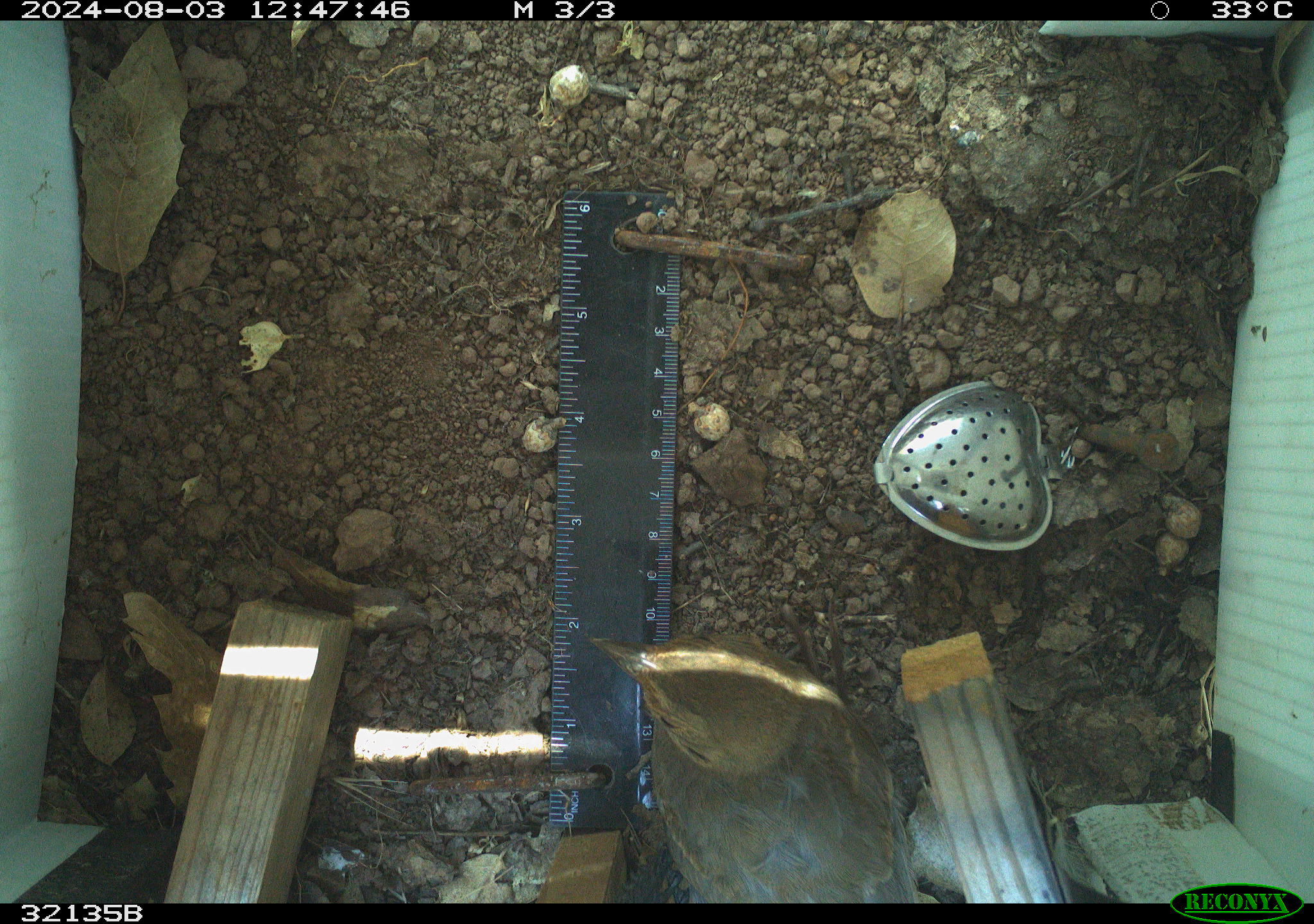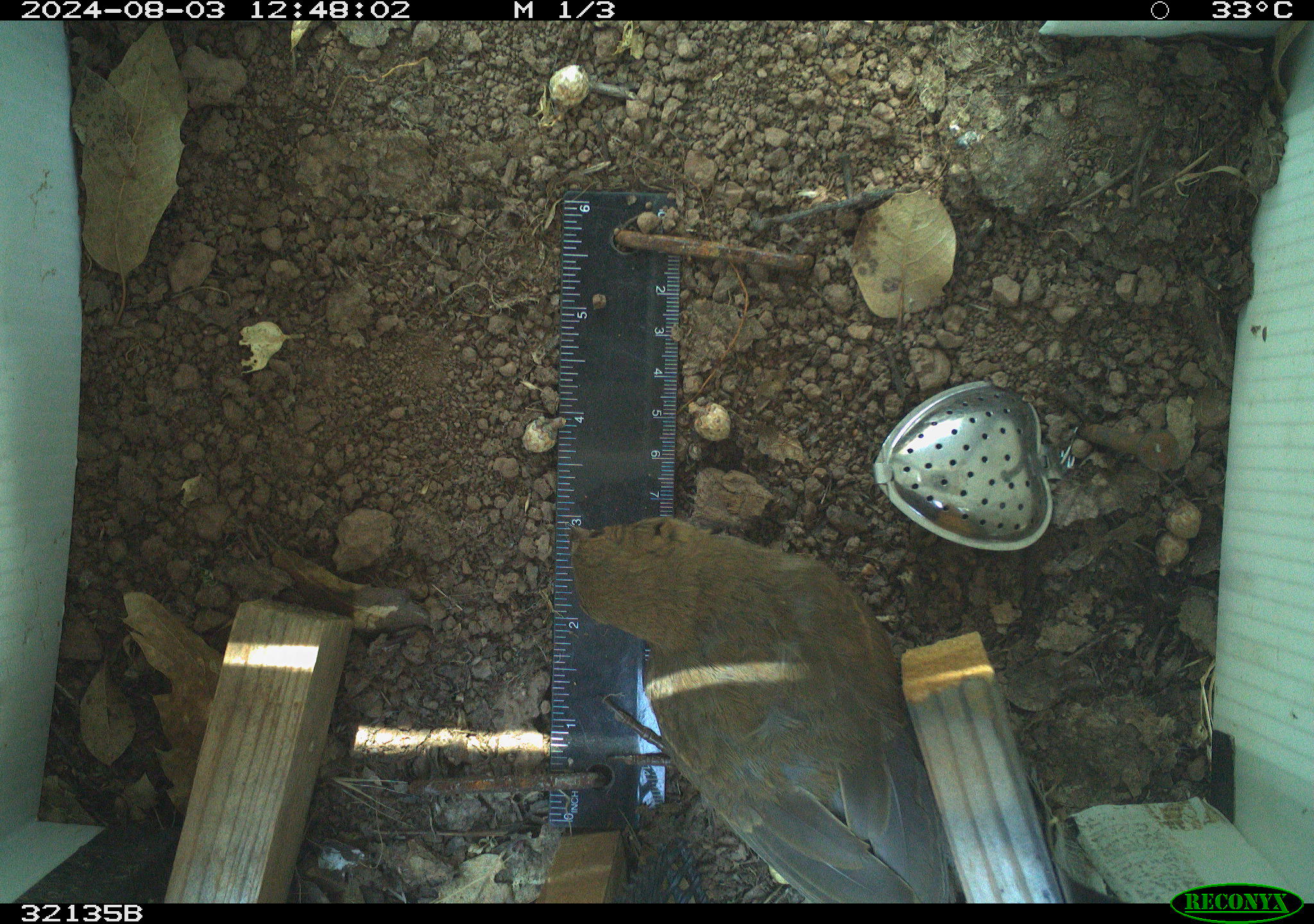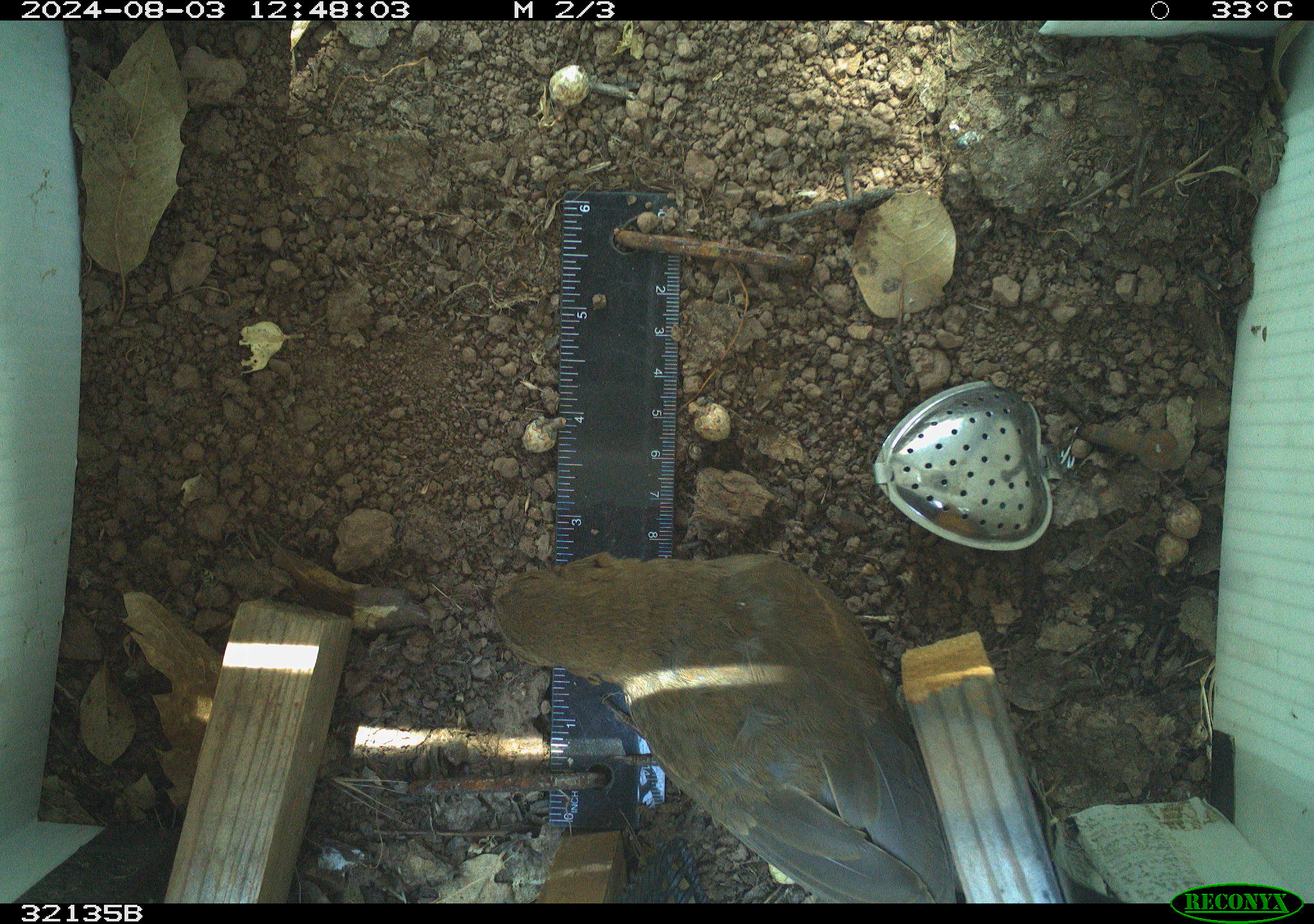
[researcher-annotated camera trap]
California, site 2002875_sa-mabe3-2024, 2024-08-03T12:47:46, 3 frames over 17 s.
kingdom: Animalia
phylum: Chordata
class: Aves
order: Passeriformes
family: Passerellidae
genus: Melozone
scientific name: Melozone crissalis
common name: california towhee